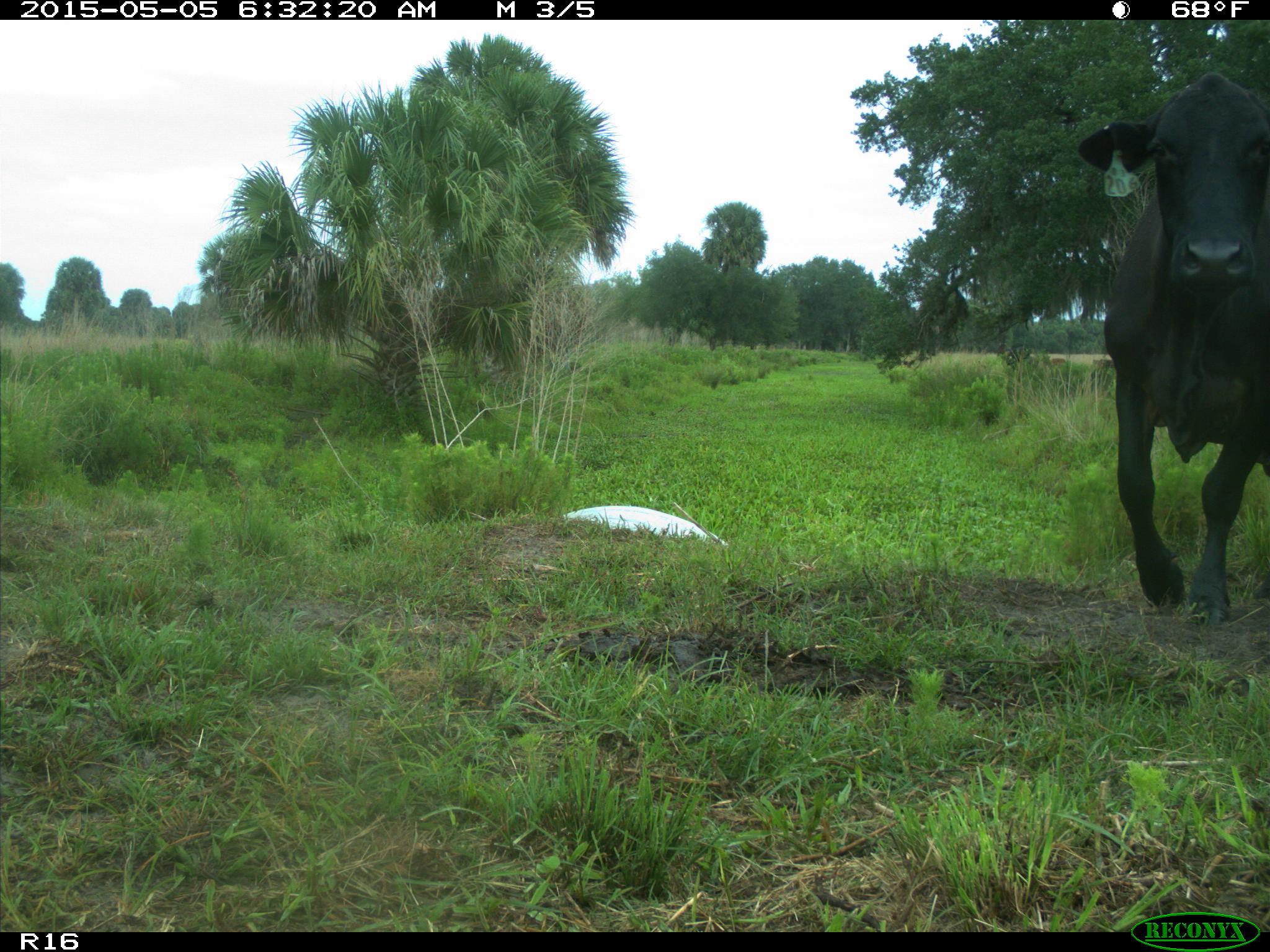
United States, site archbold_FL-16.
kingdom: Animalia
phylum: Chordata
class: Mammalia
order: Artiodactyla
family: Bovidae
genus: Bos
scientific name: Bos taurus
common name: domestic cow